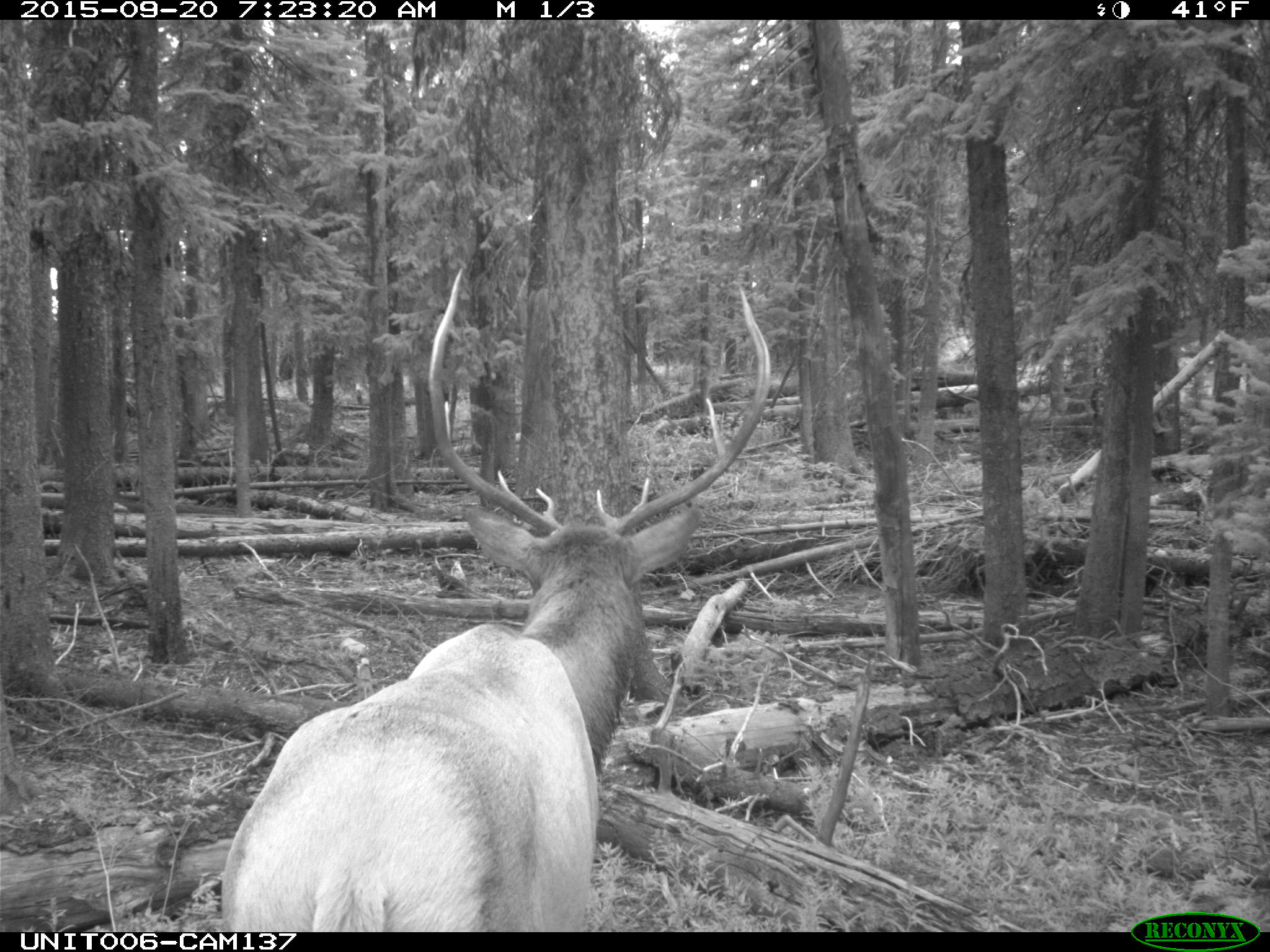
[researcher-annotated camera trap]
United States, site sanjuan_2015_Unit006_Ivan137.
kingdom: Animalia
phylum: Chordata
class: Mammalia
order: Artiodactyla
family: Cervidae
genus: Cervus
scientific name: Cervus elaphus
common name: red deer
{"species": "Cervus elaphus (red deer)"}